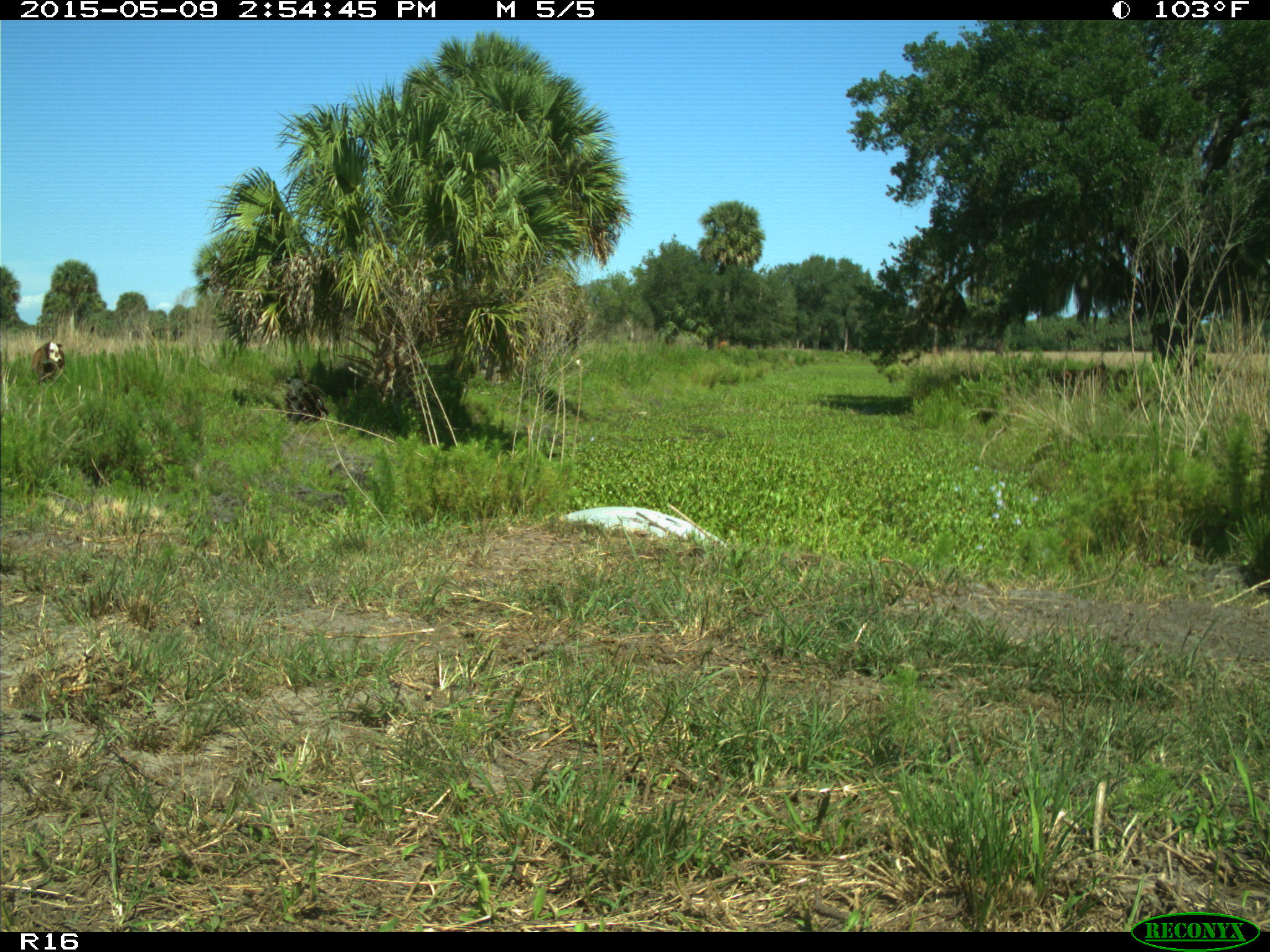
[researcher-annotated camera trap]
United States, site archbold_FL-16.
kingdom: Animalia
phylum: Chordata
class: Mammalia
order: Artiodactyla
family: Bovidae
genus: Bos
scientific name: Bos taurus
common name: domestic cow